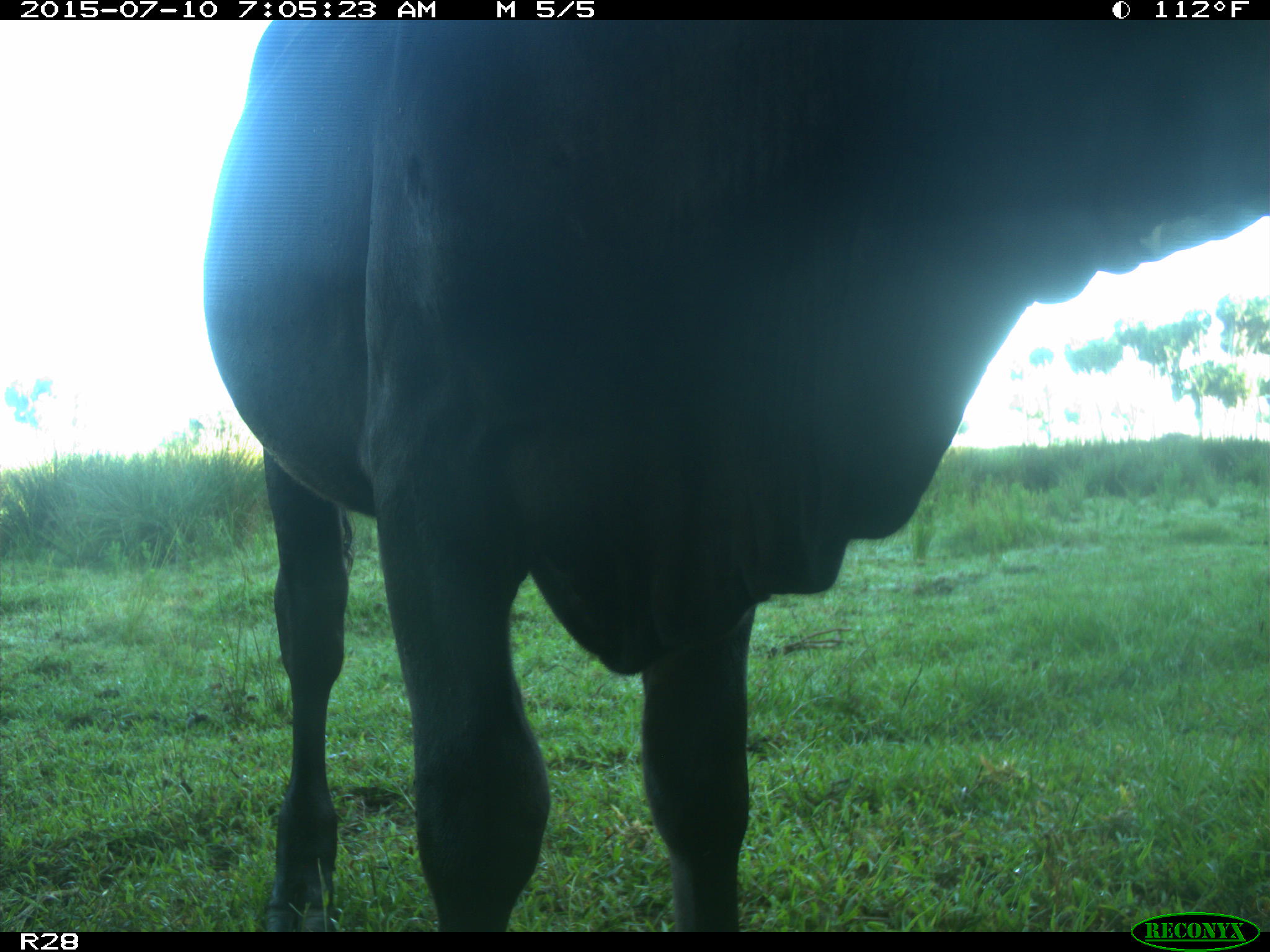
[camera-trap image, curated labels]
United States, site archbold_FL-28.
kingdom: Animalia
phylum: Chordata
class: Mammalia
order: Artiodactyla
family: Bovidae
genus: Bos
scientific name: Bos taurus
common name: domestic cow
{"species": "Bos taurus (domestic cow)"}